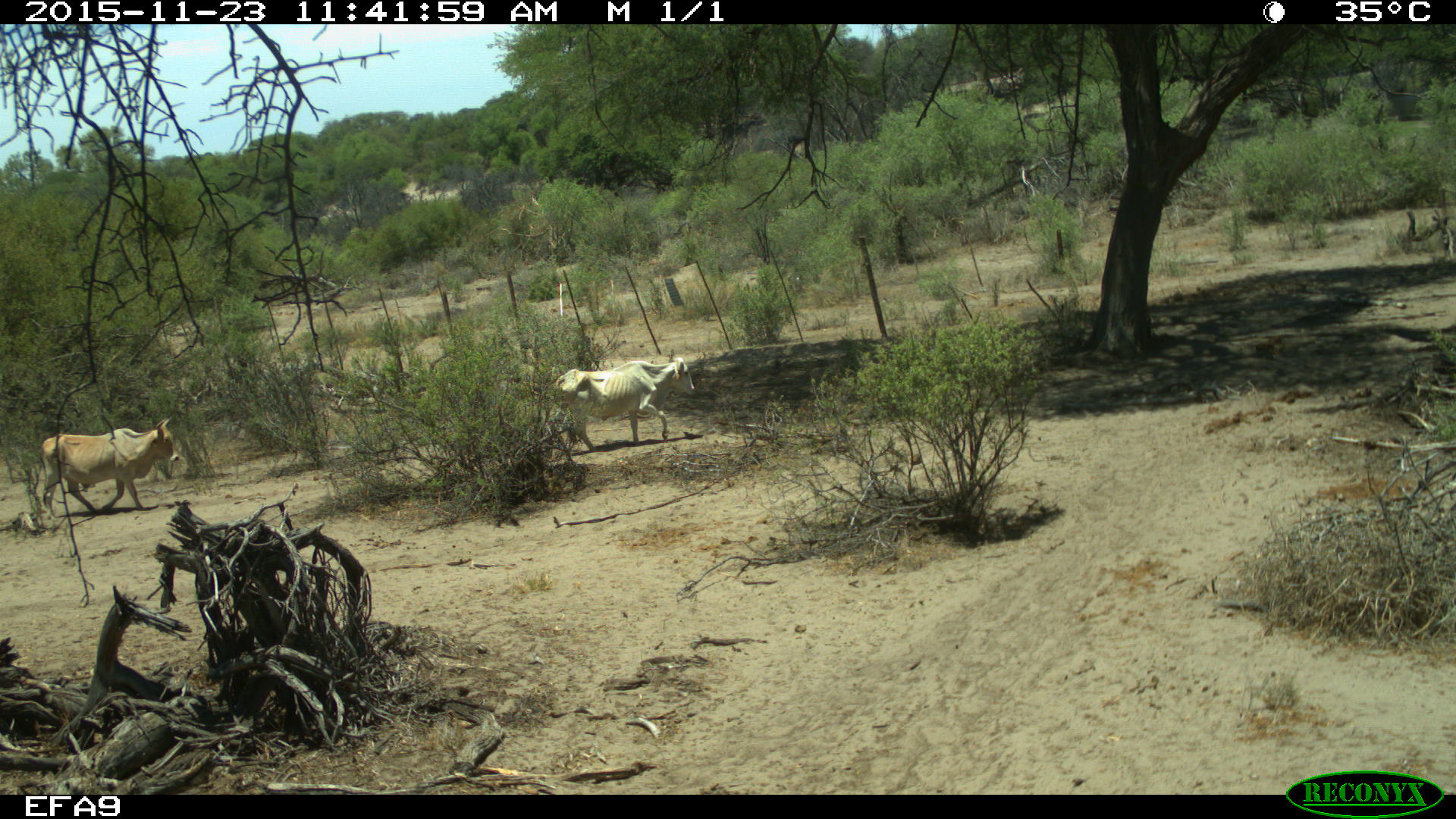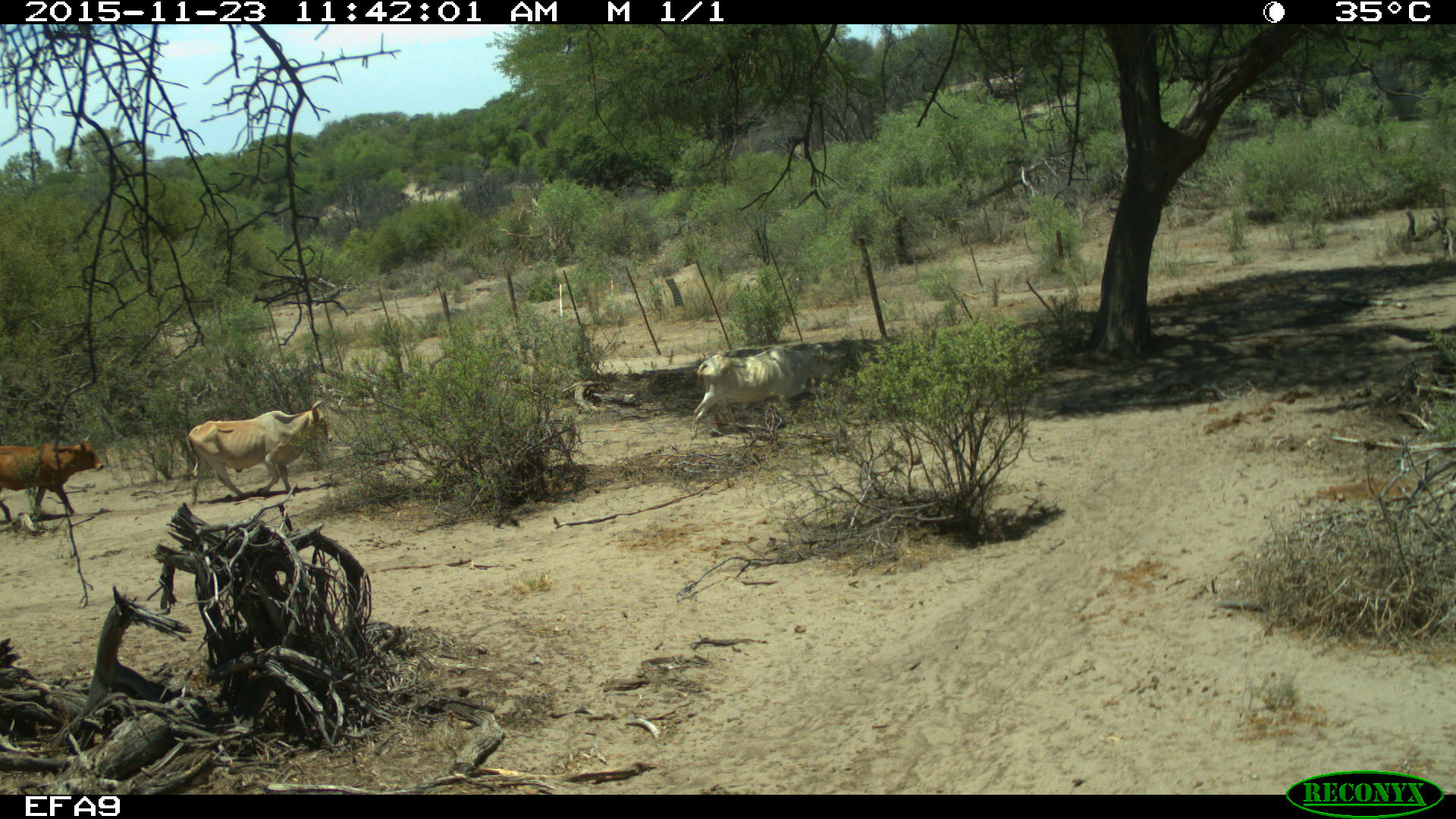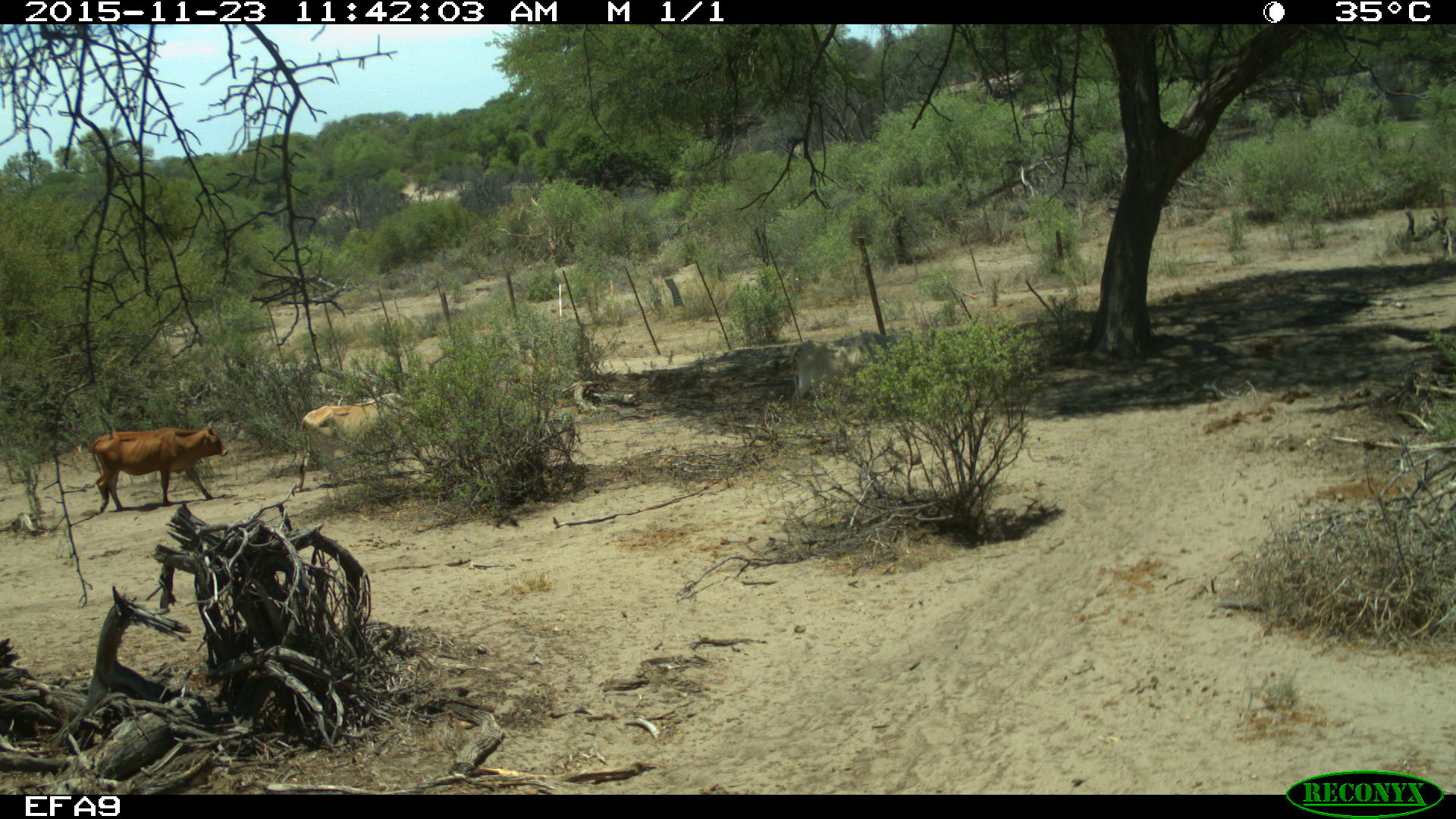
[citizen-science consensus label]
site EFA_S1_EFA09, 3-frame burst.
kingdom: Animalia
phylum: Chordata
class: Mammalia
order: Artiodactyla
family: Bovidae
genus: Bos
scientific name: Bos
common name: cattle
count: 3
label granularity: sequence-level